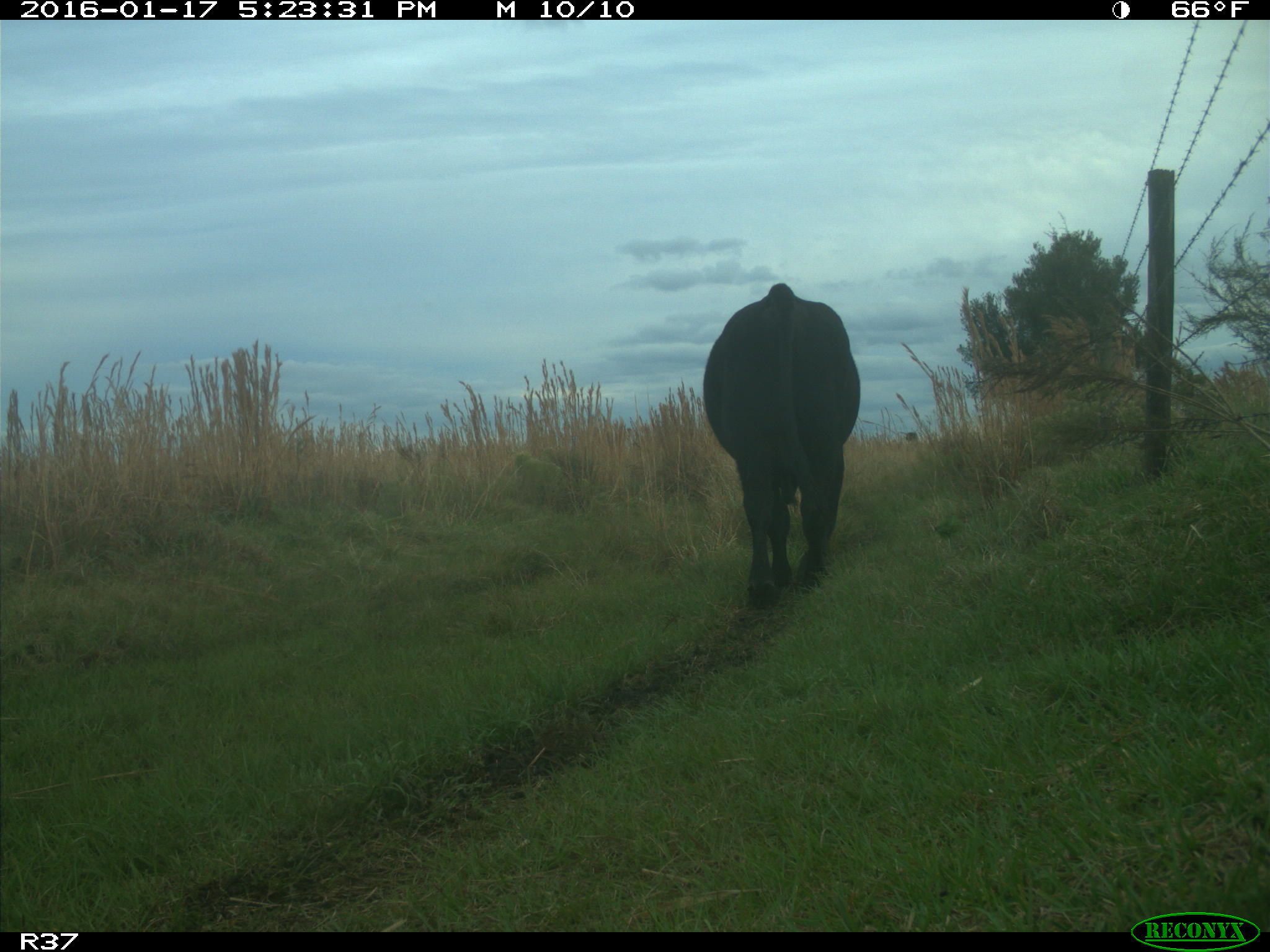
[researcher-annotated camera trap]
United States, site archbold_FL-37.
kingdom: Animalia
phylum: Chordata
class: Mammalia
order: Artiodactyla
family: Bovidae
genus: Bos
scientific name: Bos taurus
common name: domestic cow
Bos taurus (domestic cow).